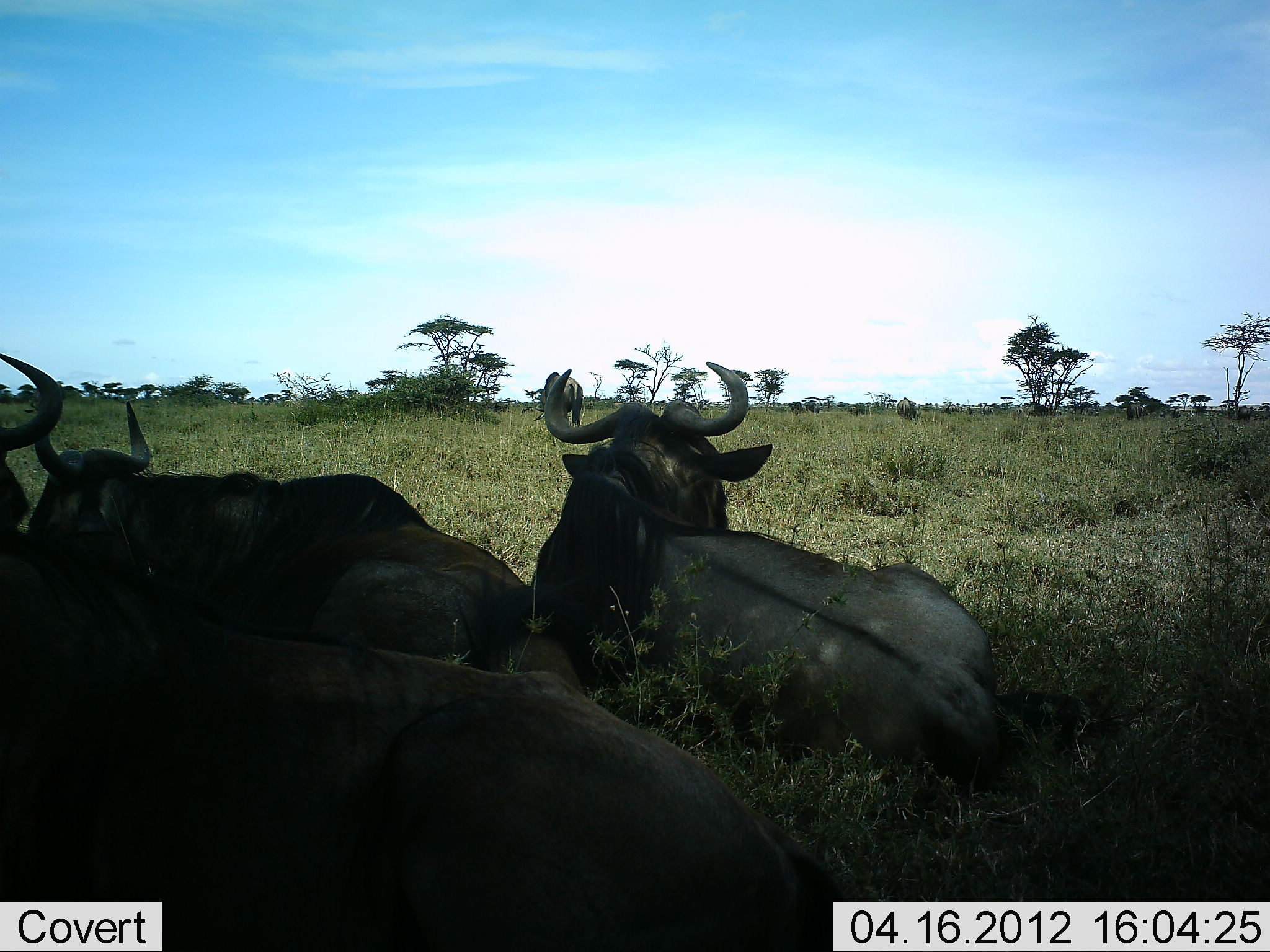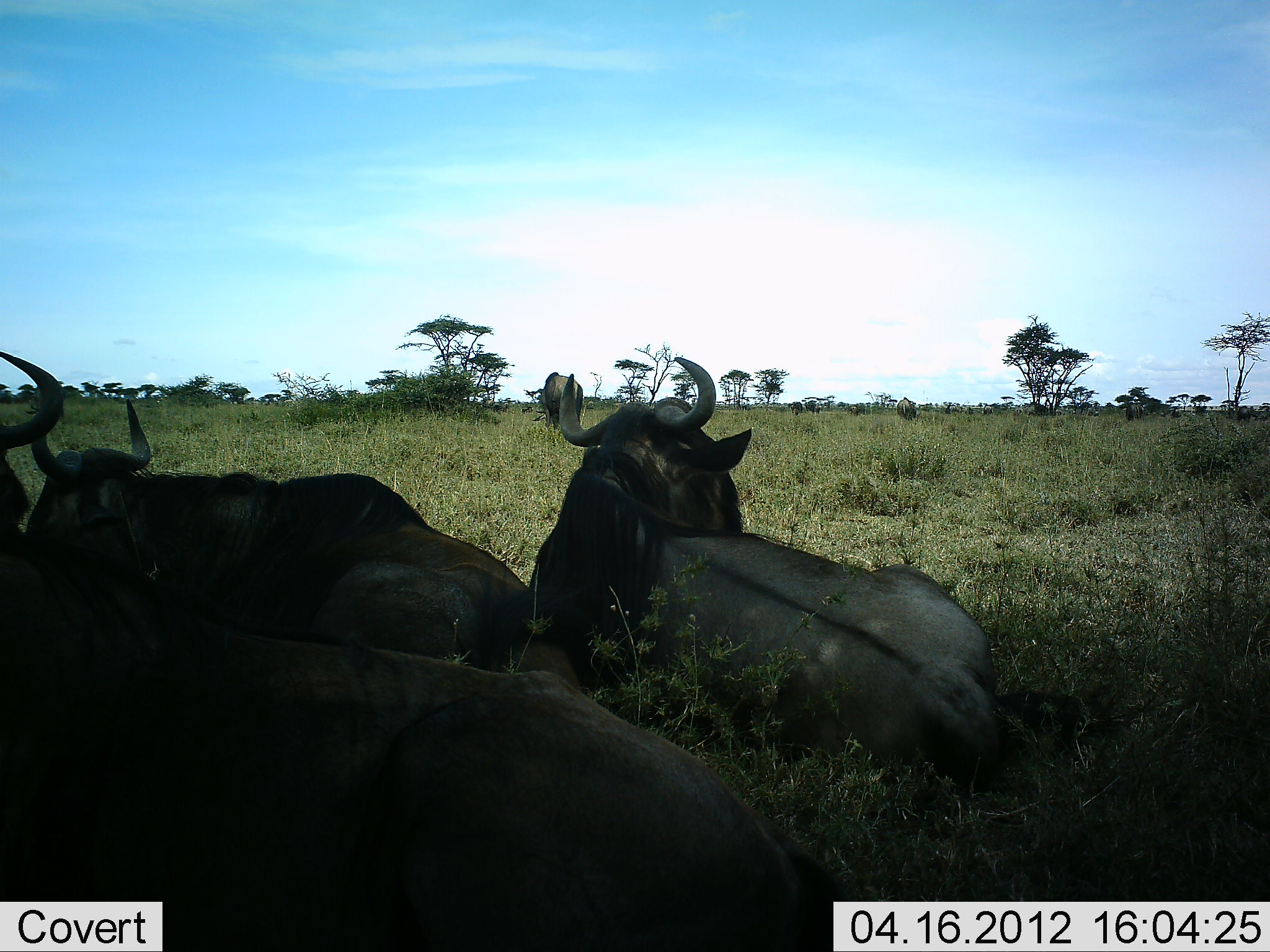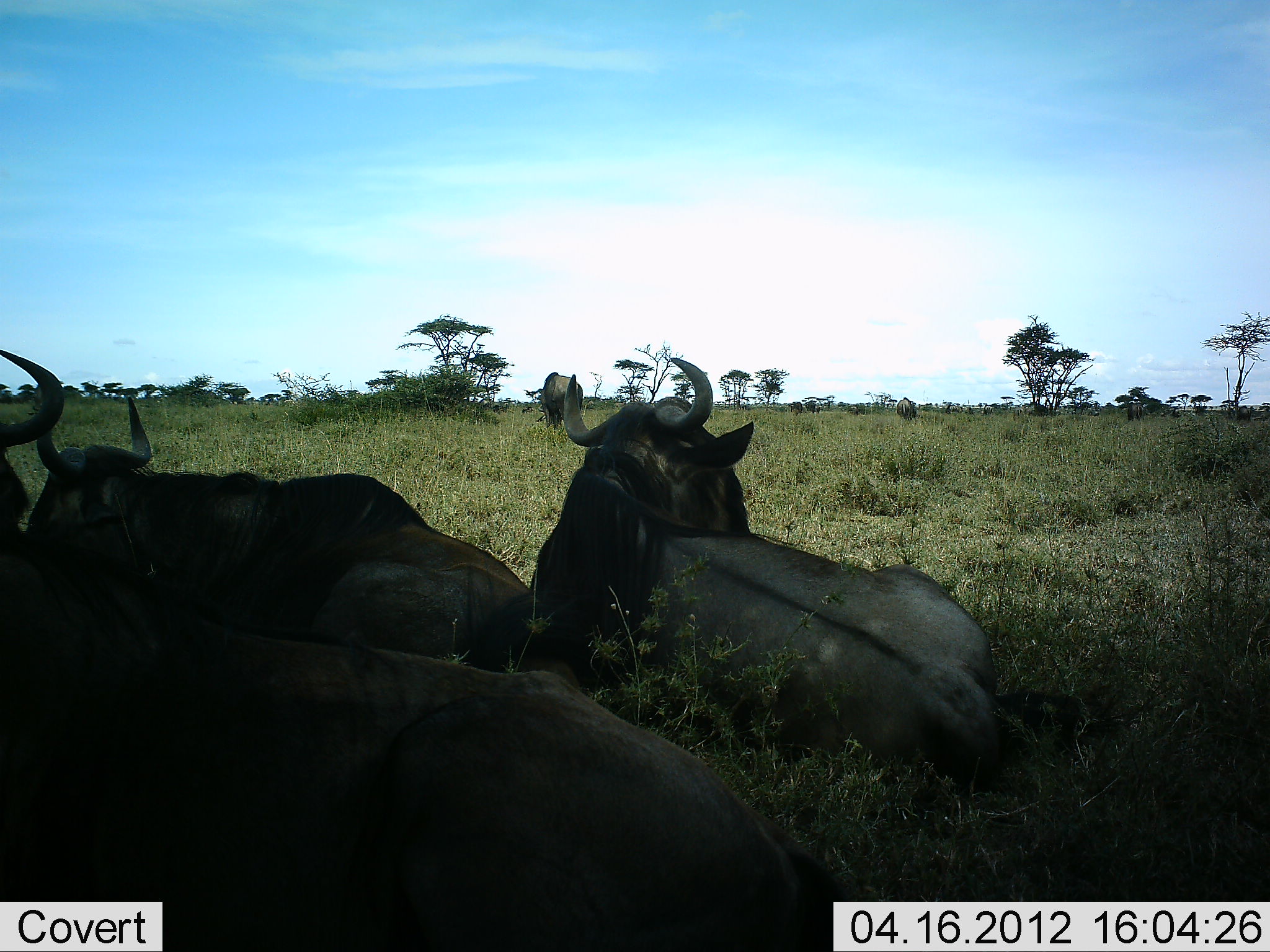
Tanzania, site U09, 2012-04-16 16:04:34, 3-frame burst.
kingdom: Animalia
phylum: Chordata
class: Mammalia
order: Artiodactyla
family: Bovidae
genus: Connochaetes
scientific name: Connochaetes taurinus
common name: blue wildebeest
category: wildebeest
Wildebeest (blue wildebeest) (Connochaetes taurinus), count 3. Behavior (volunteer vote fractions): standing 14%, resting 100%, moving 0%, interacting 0%. Young present (vote fraction): 0%. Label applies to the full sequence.